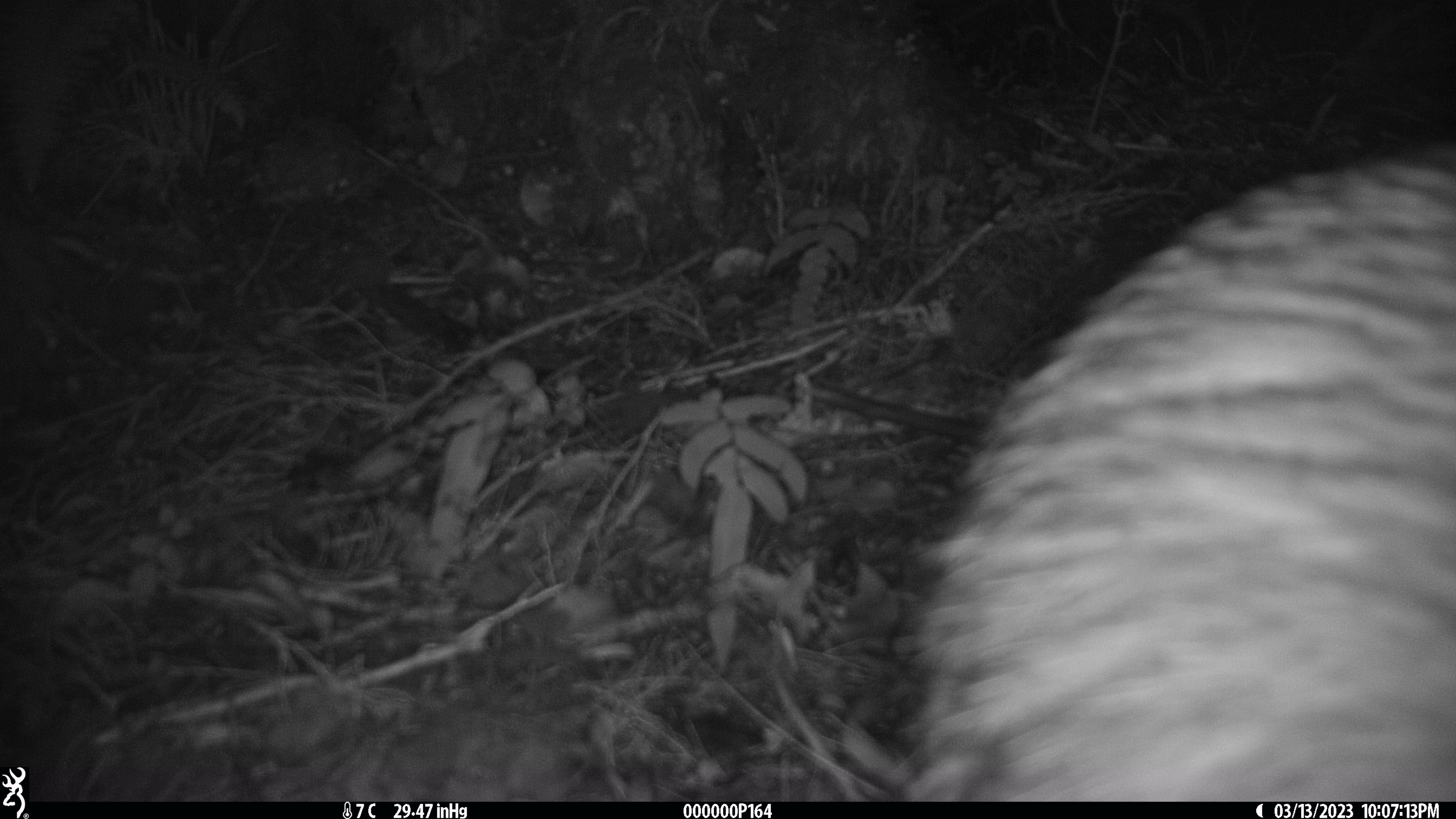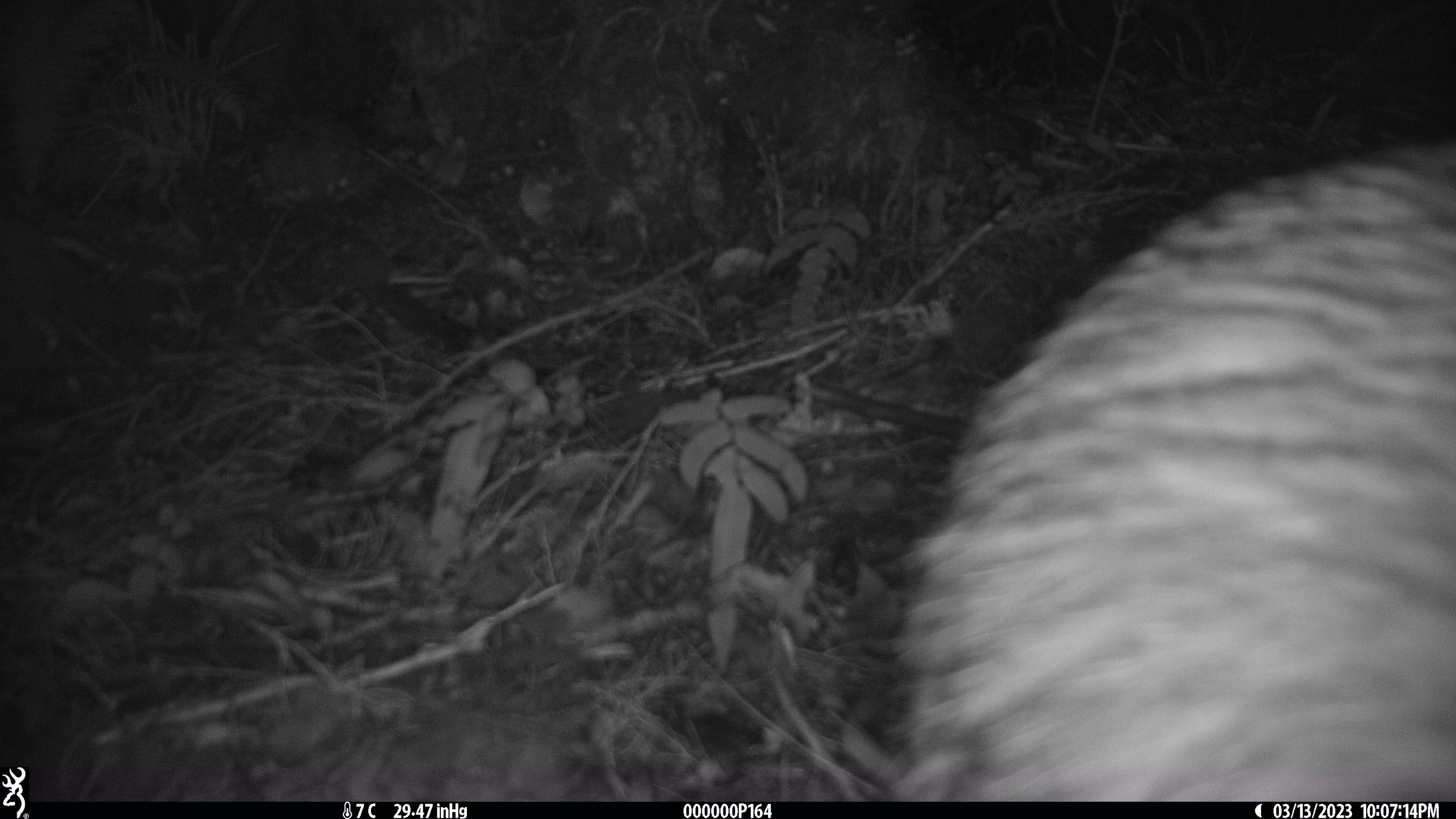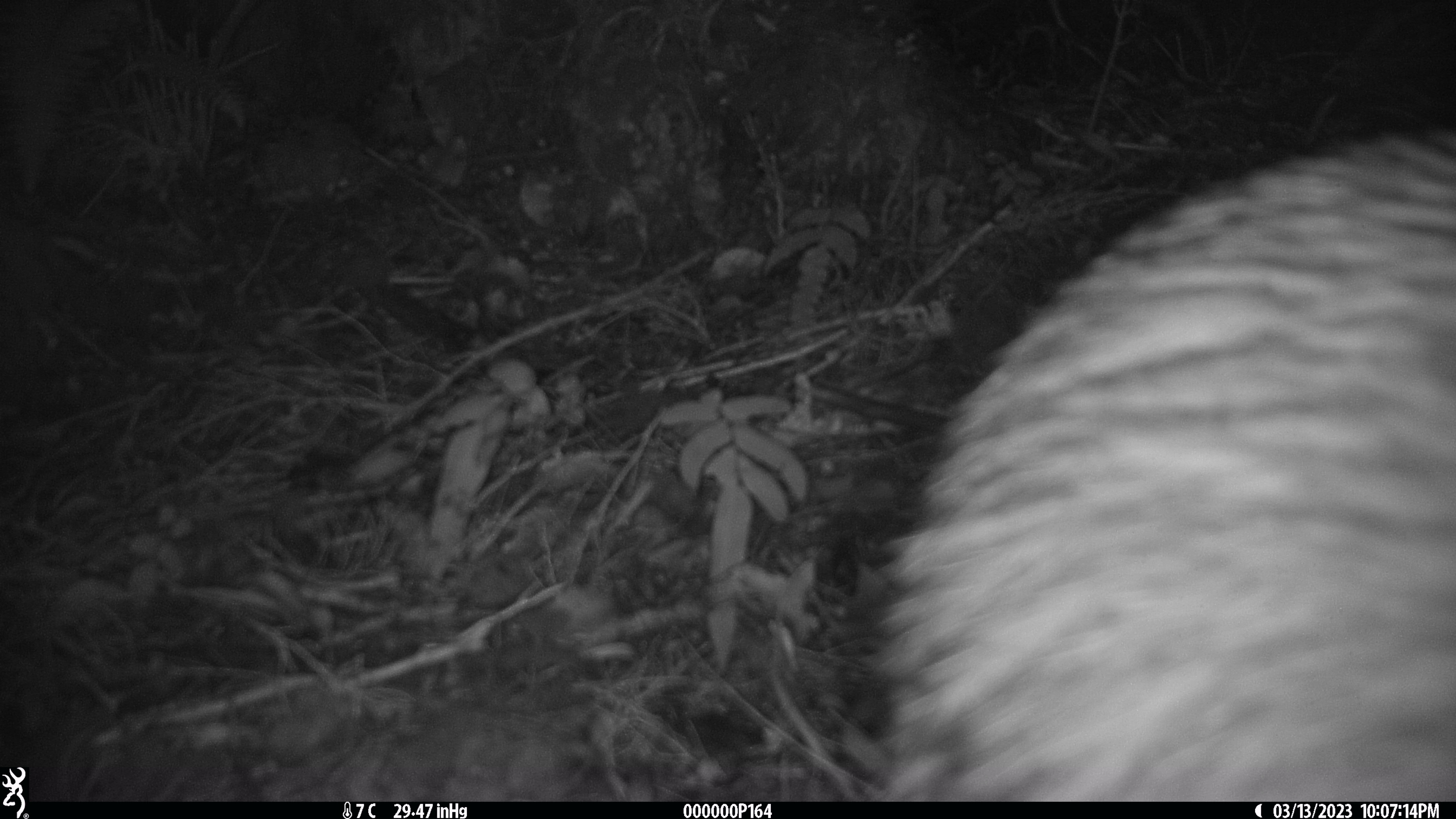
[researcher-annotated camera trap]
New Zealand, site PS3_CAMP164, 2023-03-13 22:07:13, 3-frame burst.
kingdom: Animalia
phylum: Chordata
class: Aves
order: Apterygiformes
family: Apterygidae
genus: Apteryx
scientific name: Apteryx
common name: kiwi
Kiwi (Apteryx).